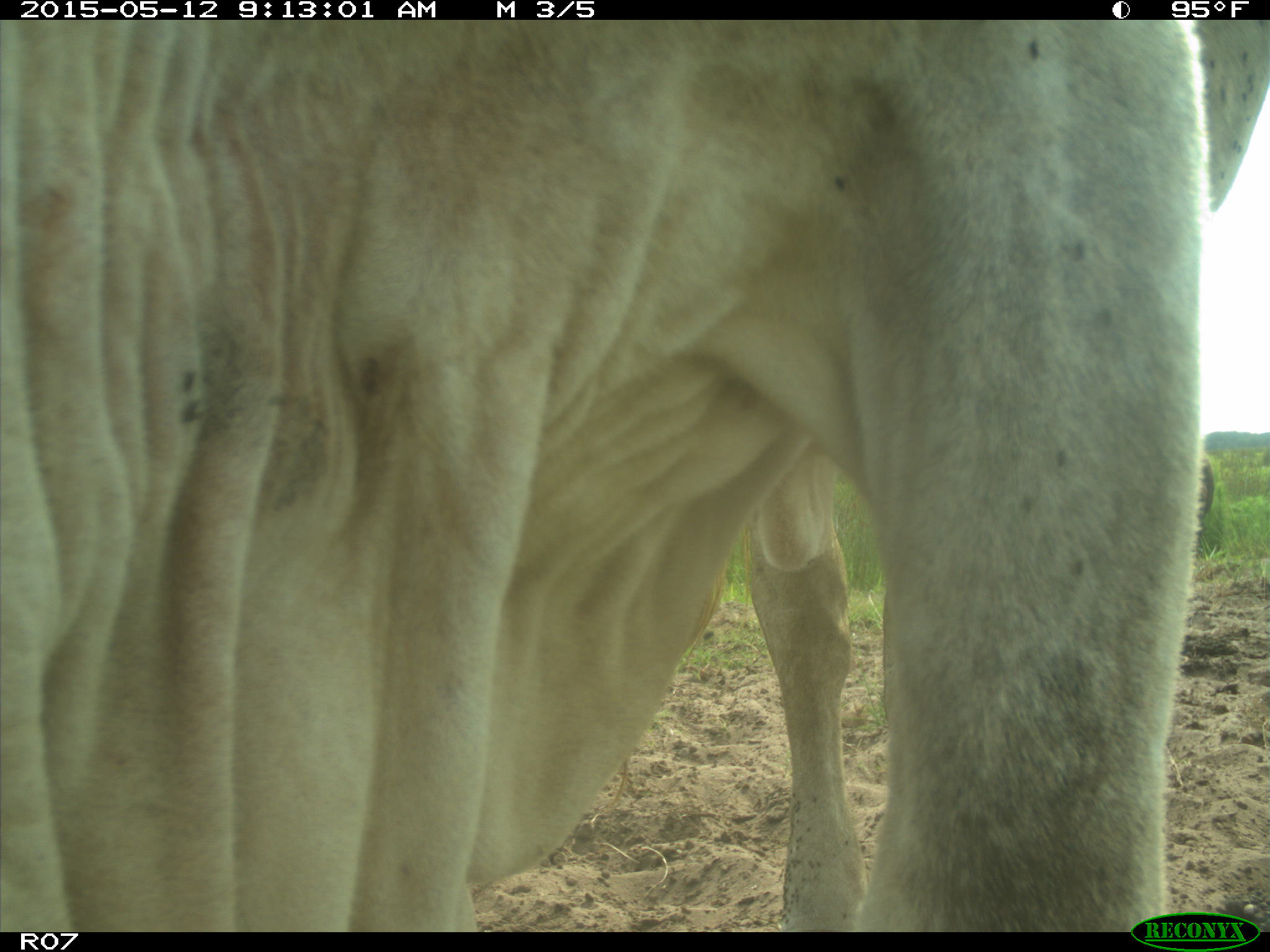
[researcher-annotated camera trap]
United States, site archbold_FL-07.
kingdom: Animalia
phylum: Chordata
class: Mammalia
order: Artiodactyla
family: Bovidae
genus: Bos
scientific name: Bos taurus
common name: domestic cow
Bos taurus (domestic cow).